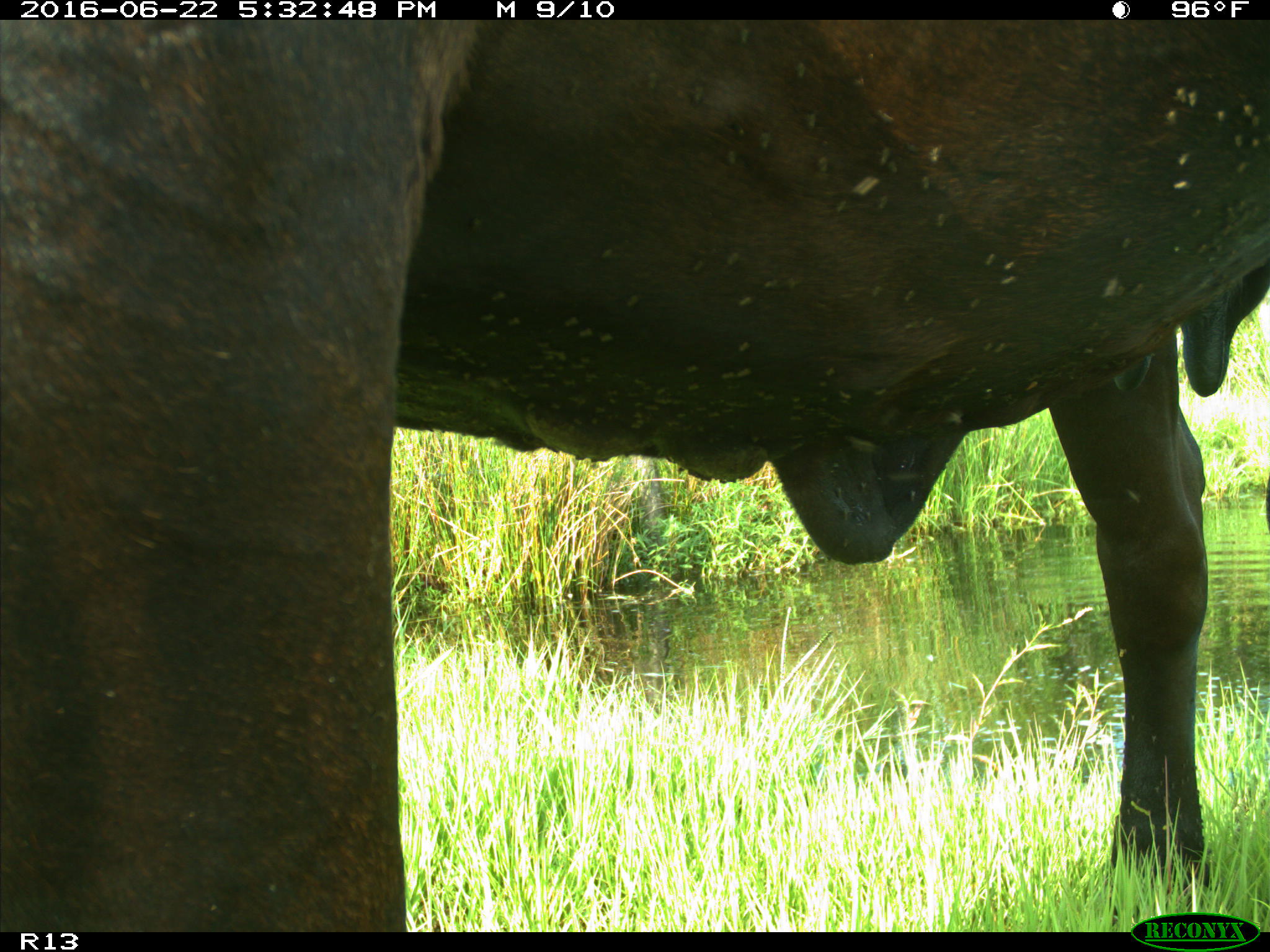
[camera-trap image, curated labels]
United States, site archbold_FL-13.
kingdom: Animalia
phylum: Chordata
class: Mammalia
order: Artiodactyla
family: Bovidae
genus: Bos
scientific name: Bos taurus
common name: domestic cow